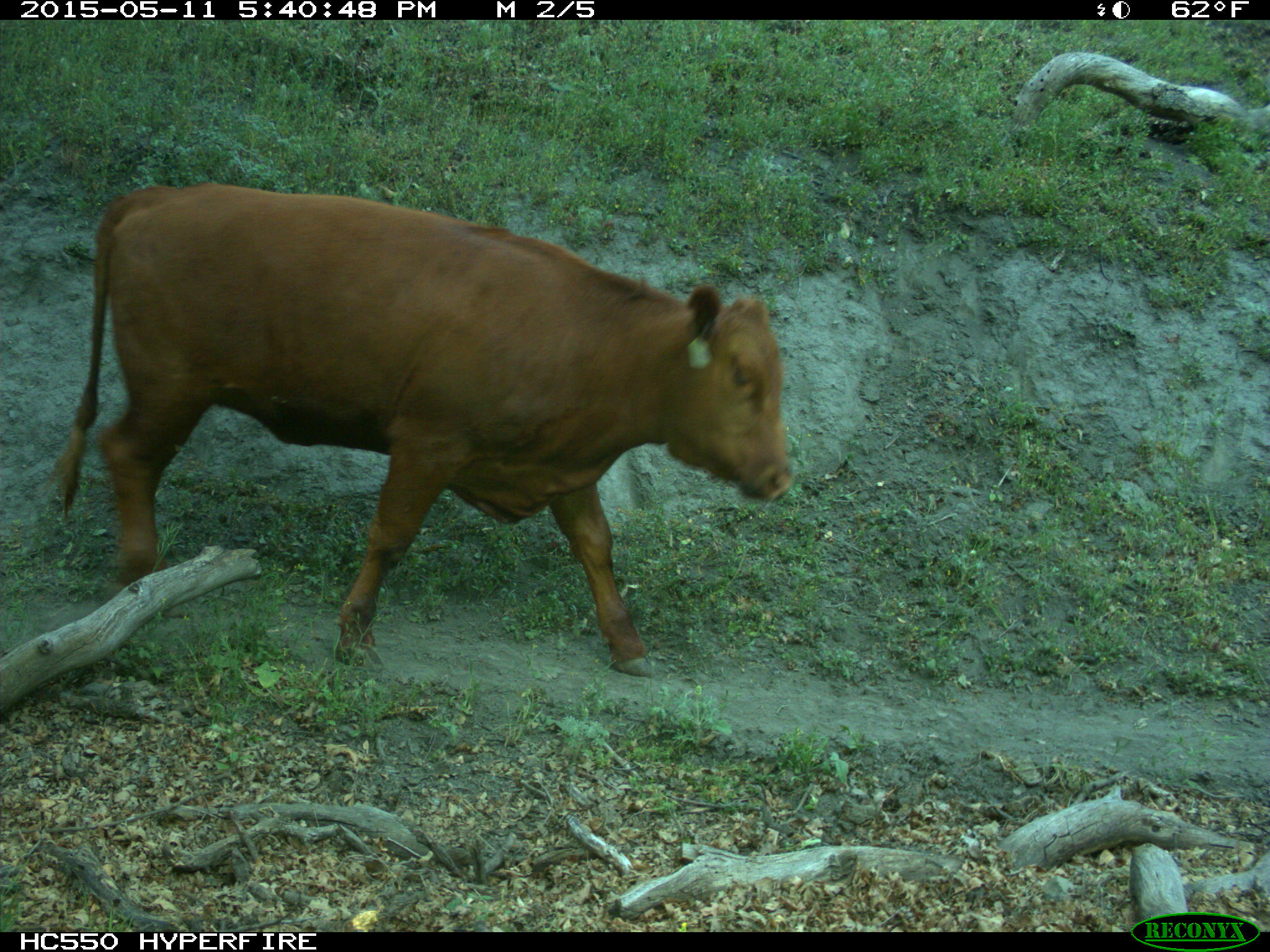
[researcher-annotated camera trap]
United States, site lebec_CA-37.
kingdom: Animalia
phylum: Chordata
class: Mammalia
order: Artiodactyla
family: Bovidae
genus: Bos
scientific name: Bos taurus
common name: domestic cow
Bos taurus (domestic cow).